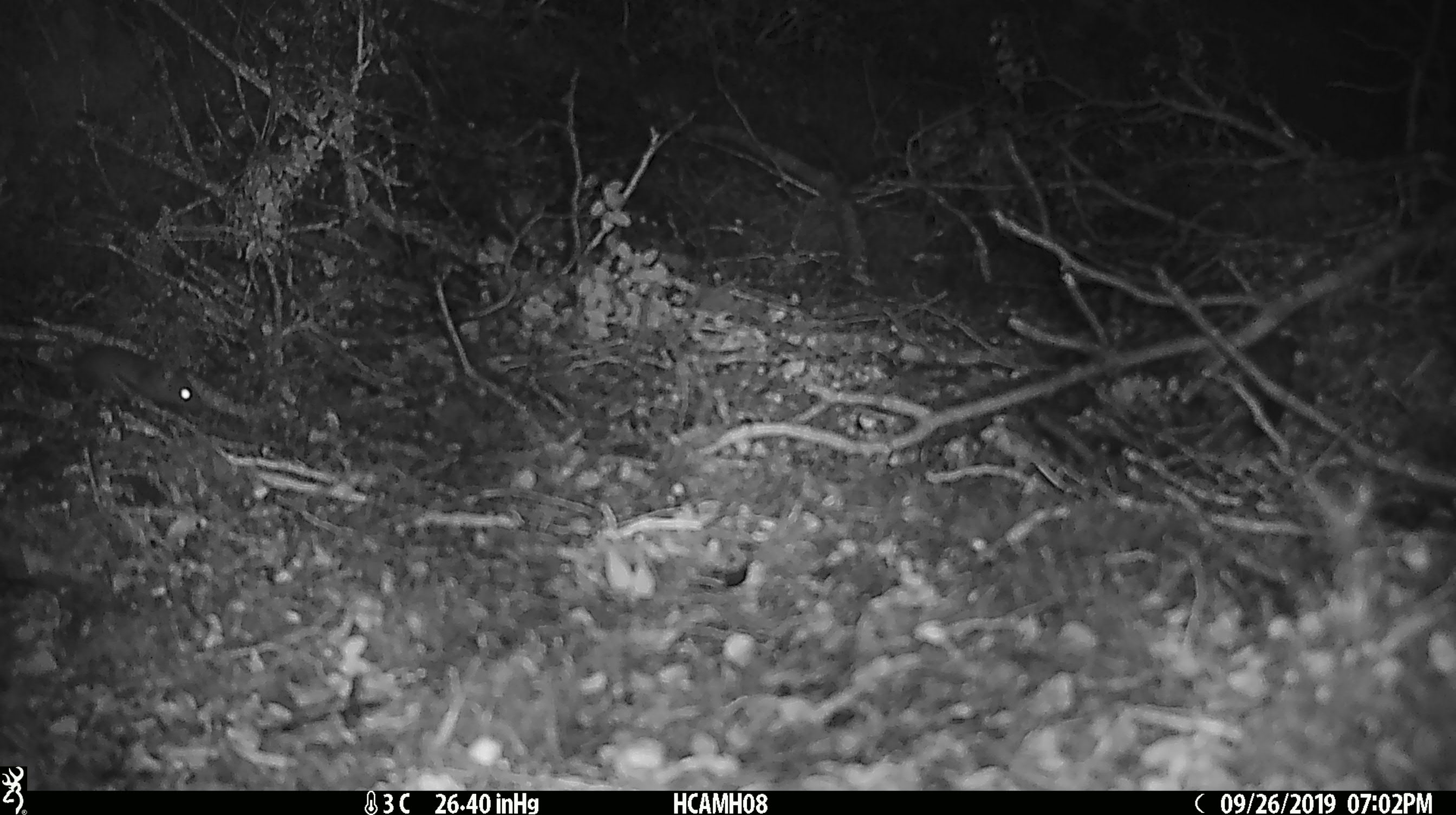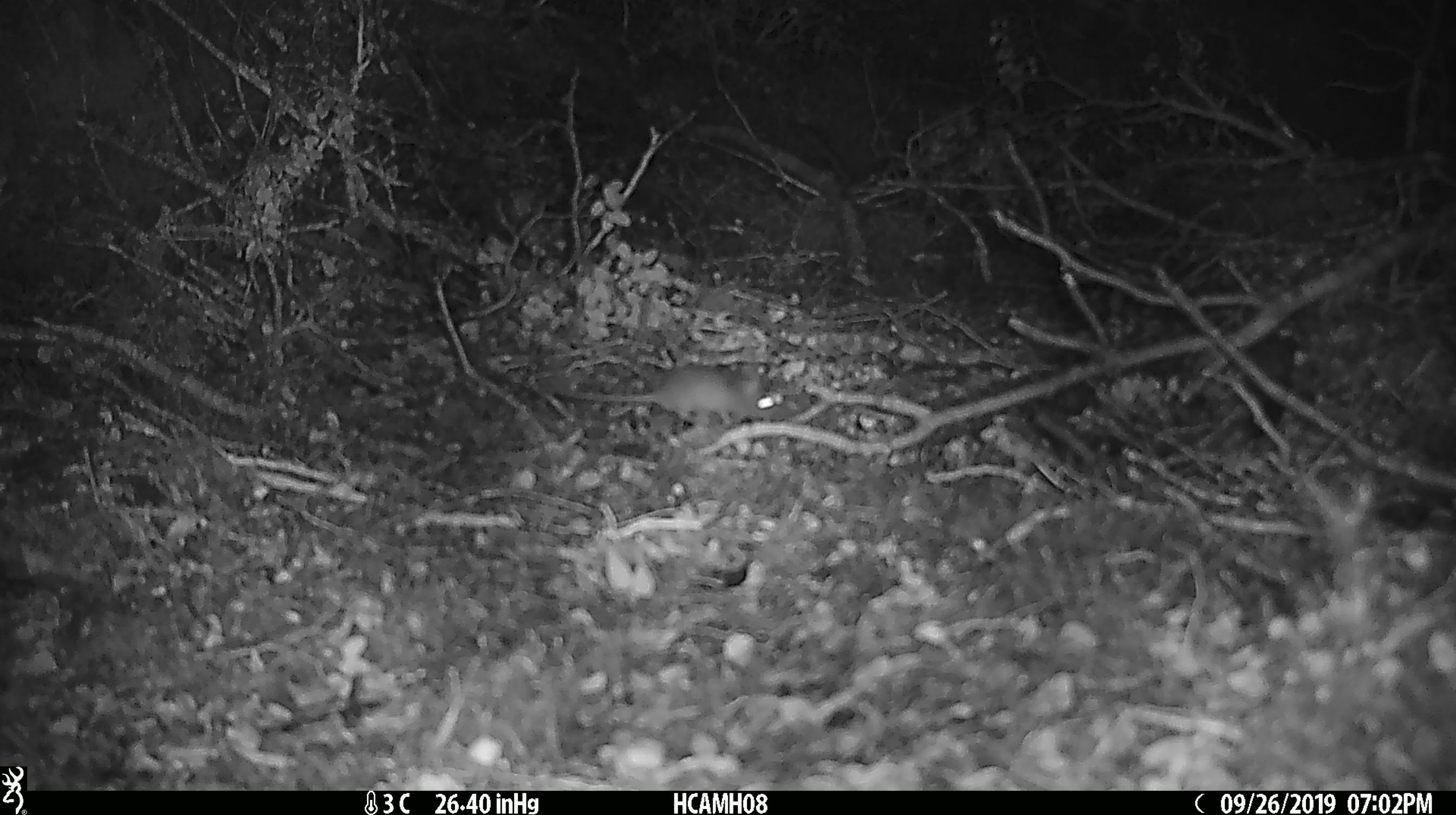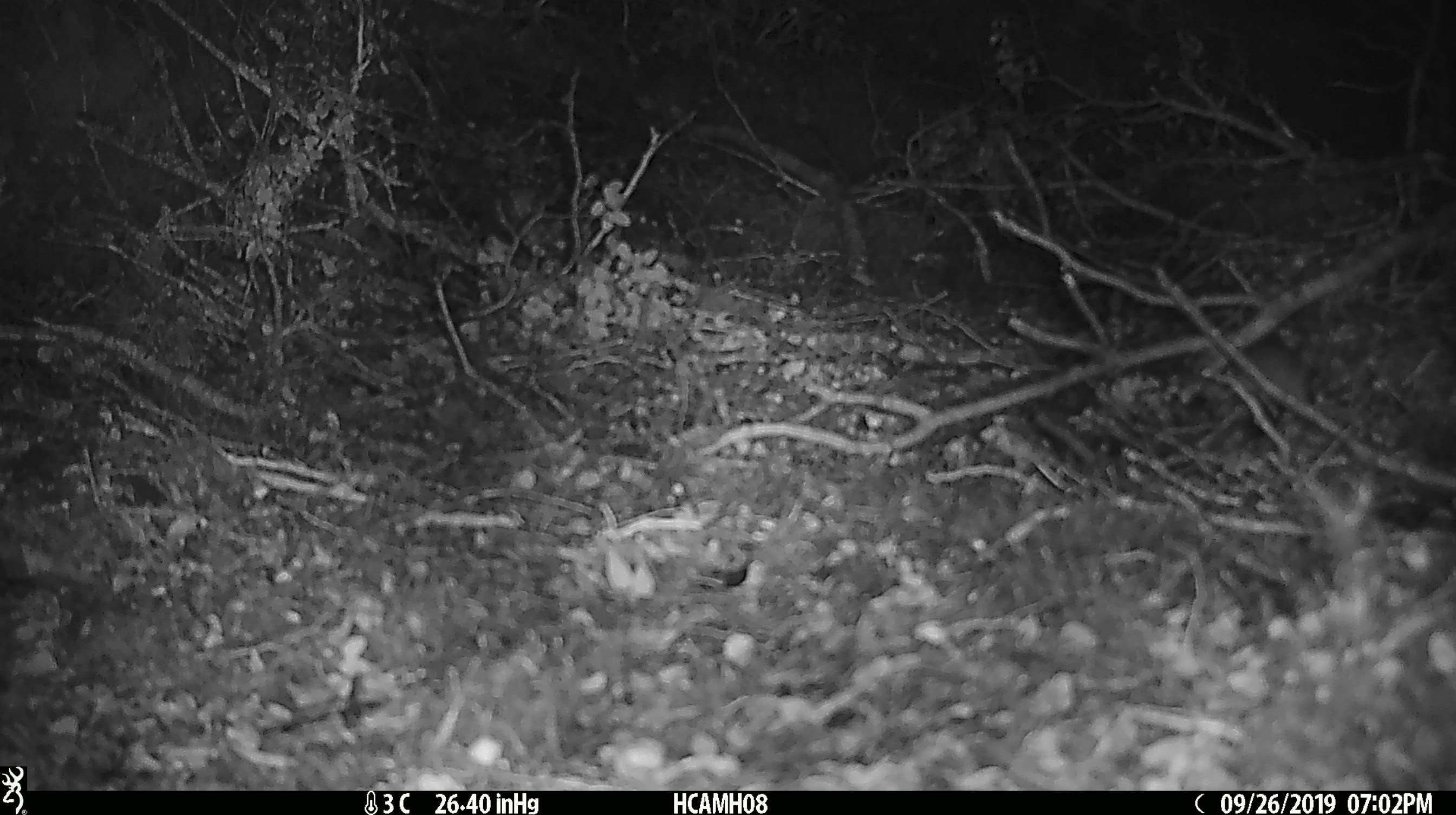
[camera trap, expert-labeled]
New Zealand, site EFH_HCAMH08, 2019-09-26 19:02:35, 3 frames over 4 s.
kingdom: Animalia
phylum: Chordata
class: Mammalia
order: Rodentia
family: Muridae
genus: Mus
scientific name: Mus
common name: mouse